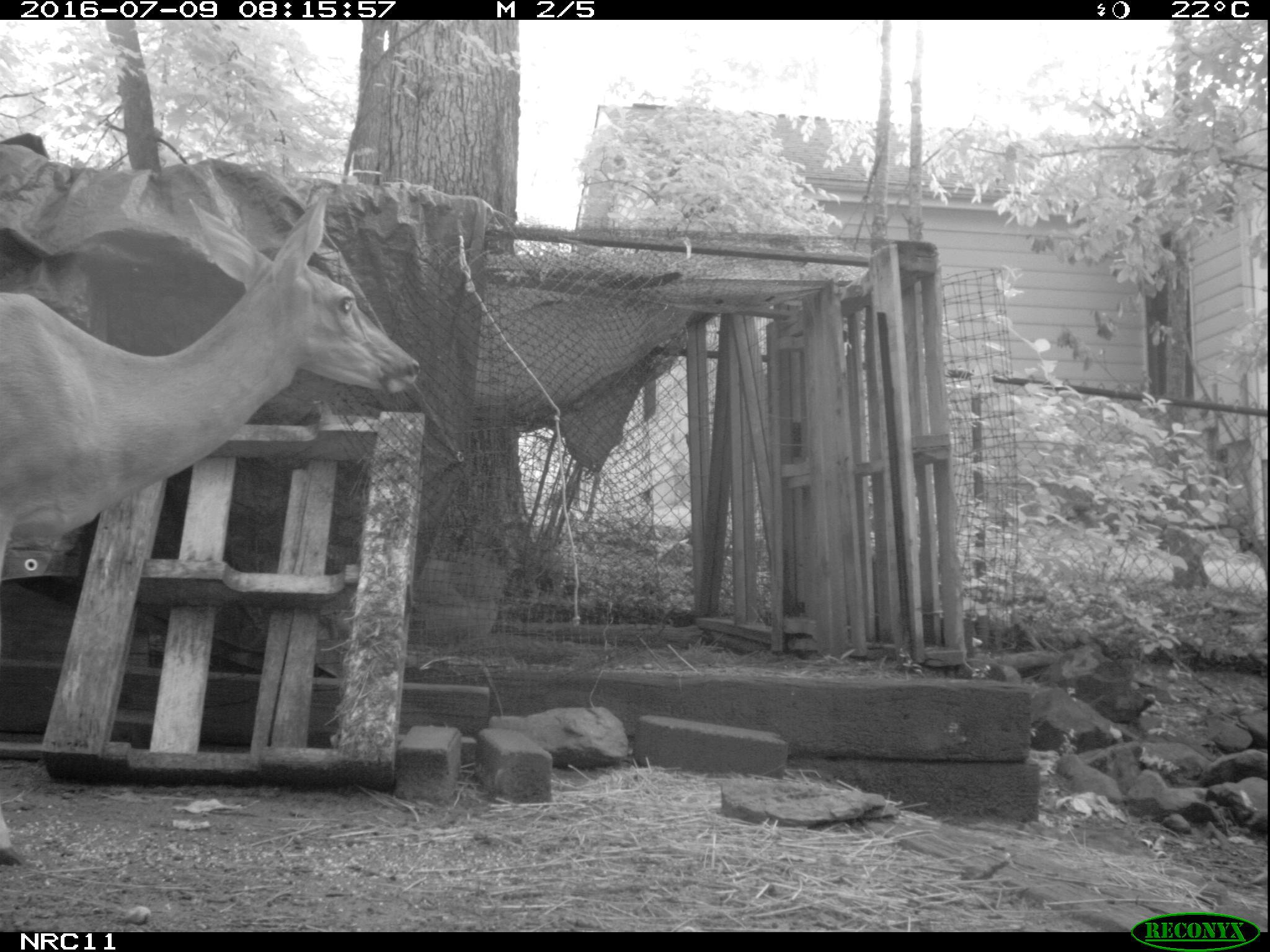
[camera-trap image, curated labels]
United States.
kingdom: Animalia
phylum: Chordata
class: Mammalia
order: Artiodactyla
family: Cervidae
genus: Odocoileus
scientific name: Odocoileus virginianus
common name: white-tailed deer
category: White Tailed Deer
White Tailed Deer (white-tailed deer) (Odocoileus virginianus).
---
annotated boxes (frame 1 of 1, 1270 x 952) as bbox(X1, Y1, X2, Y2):
White Tailed Deer: bbox(0, 194, 431, 565)